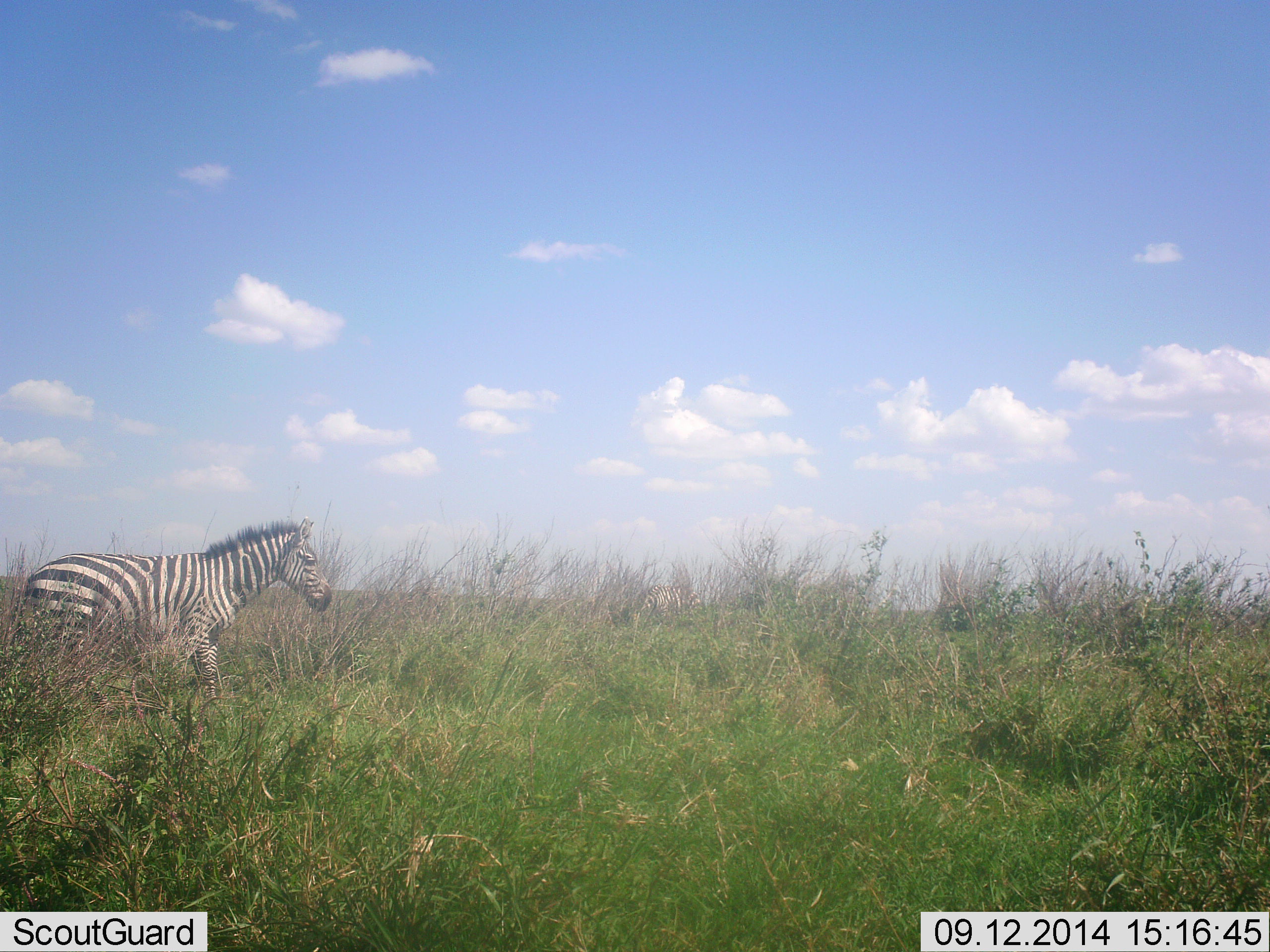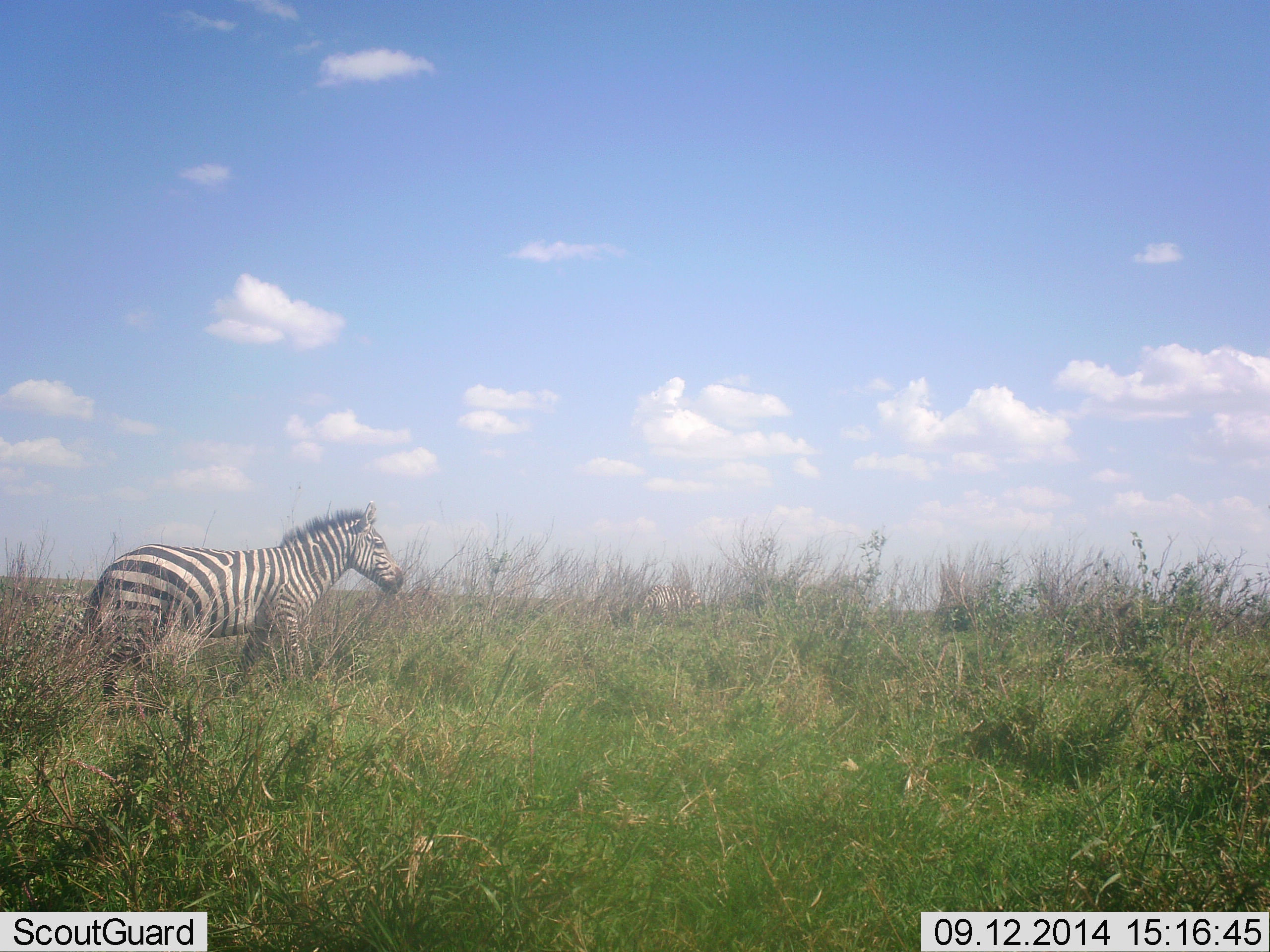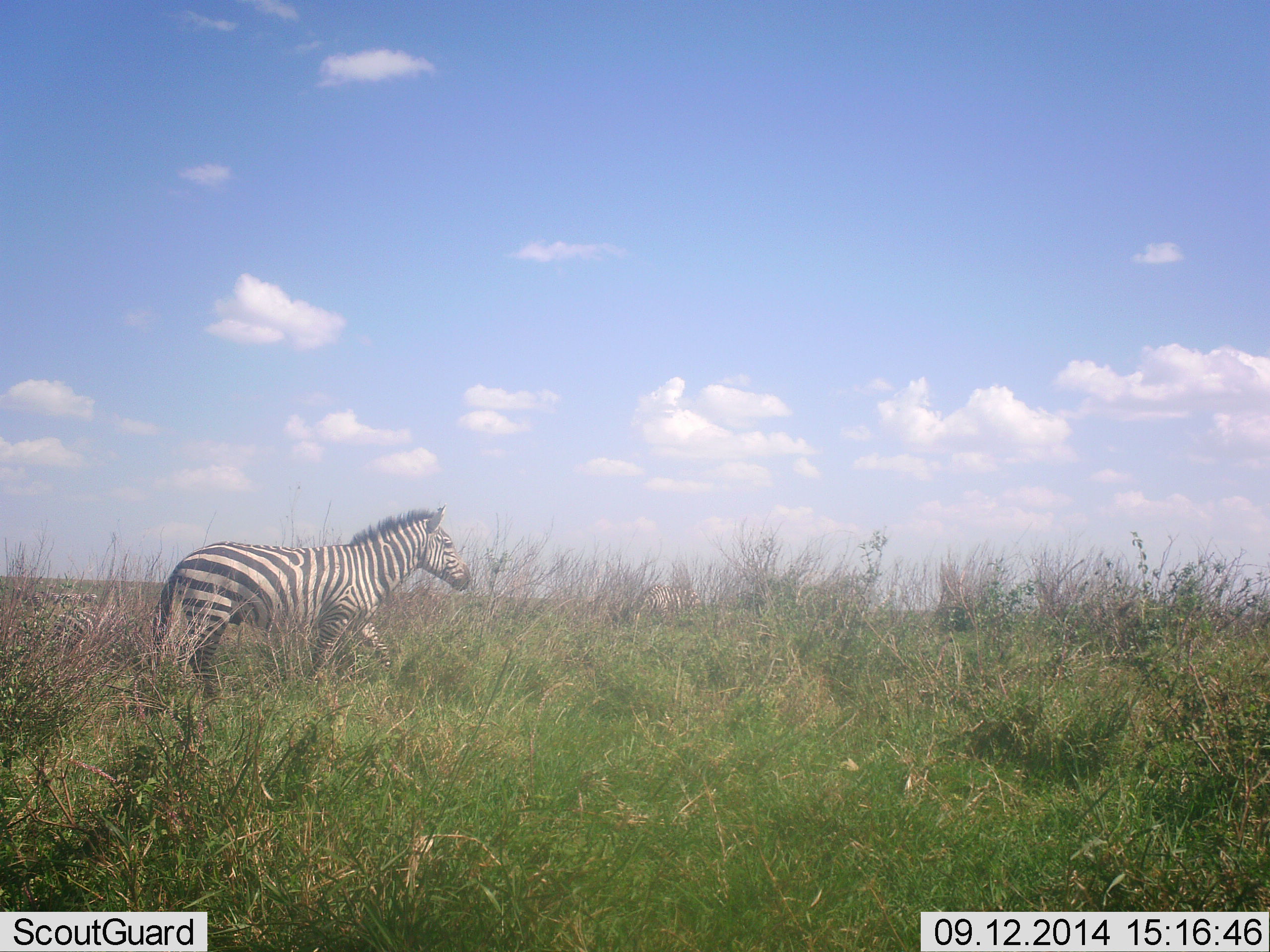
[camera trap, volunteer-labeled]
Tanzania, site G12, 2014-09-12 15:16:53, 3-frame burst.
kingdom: Animalia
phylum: Chordata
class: Mammalia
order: Perissodactyla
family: Equidae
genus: Equus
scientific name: Equus quagga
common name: plains zebra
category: zebra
Zebra (plains zebra) (Equus quagga), count 1. Behavior (volunteer vote fractions): standing 20%, resting 0%, moving 100%, interacting 0%. Young present (vote fraction): 0%. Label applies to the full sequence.